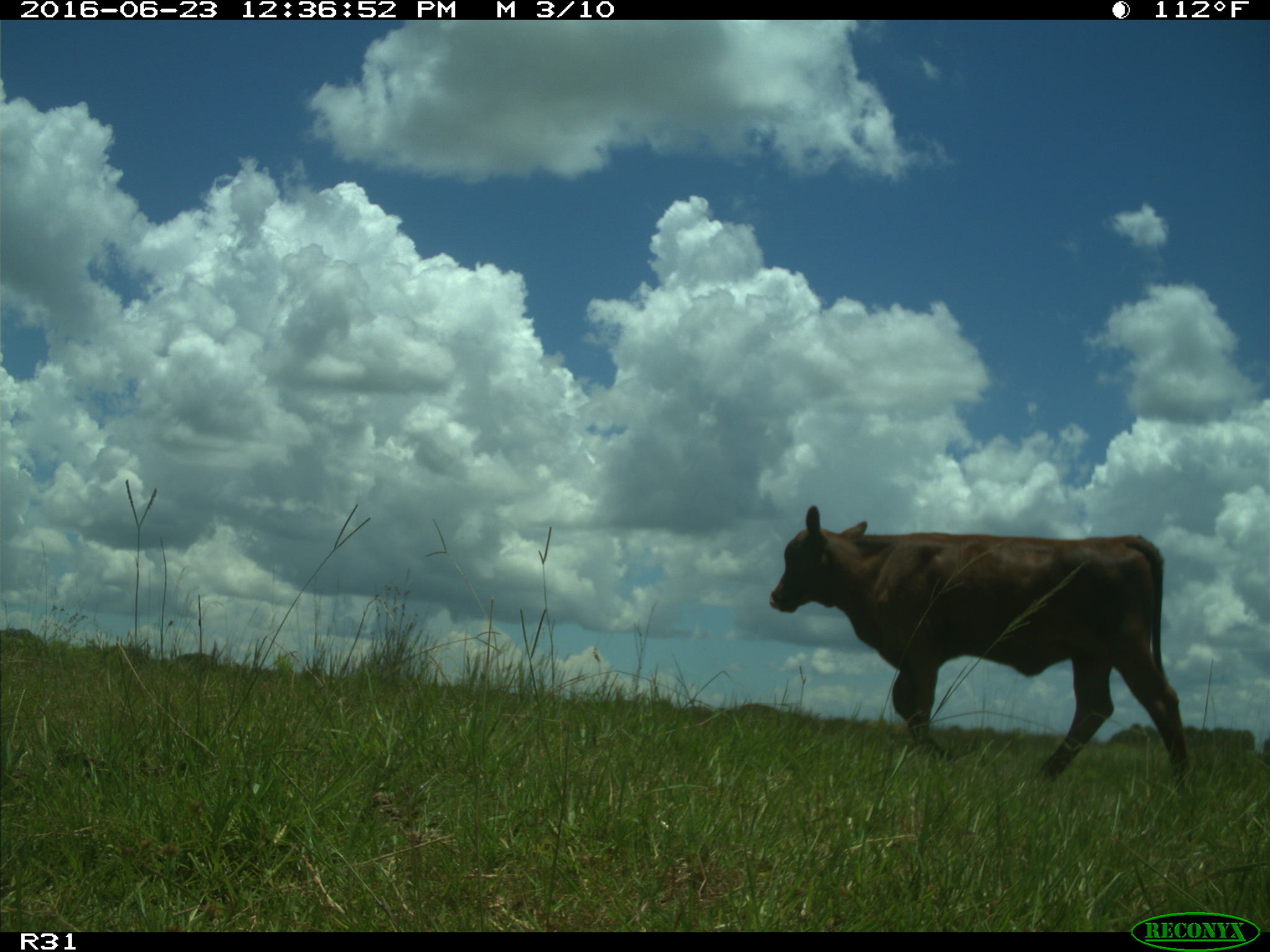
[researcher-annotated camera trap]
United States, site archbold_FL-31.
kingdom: Animalia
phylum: Chordata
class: Mammalia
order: Artiodactyla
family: Bovidae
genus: Bos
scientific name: Bos taurus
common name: domestic cow